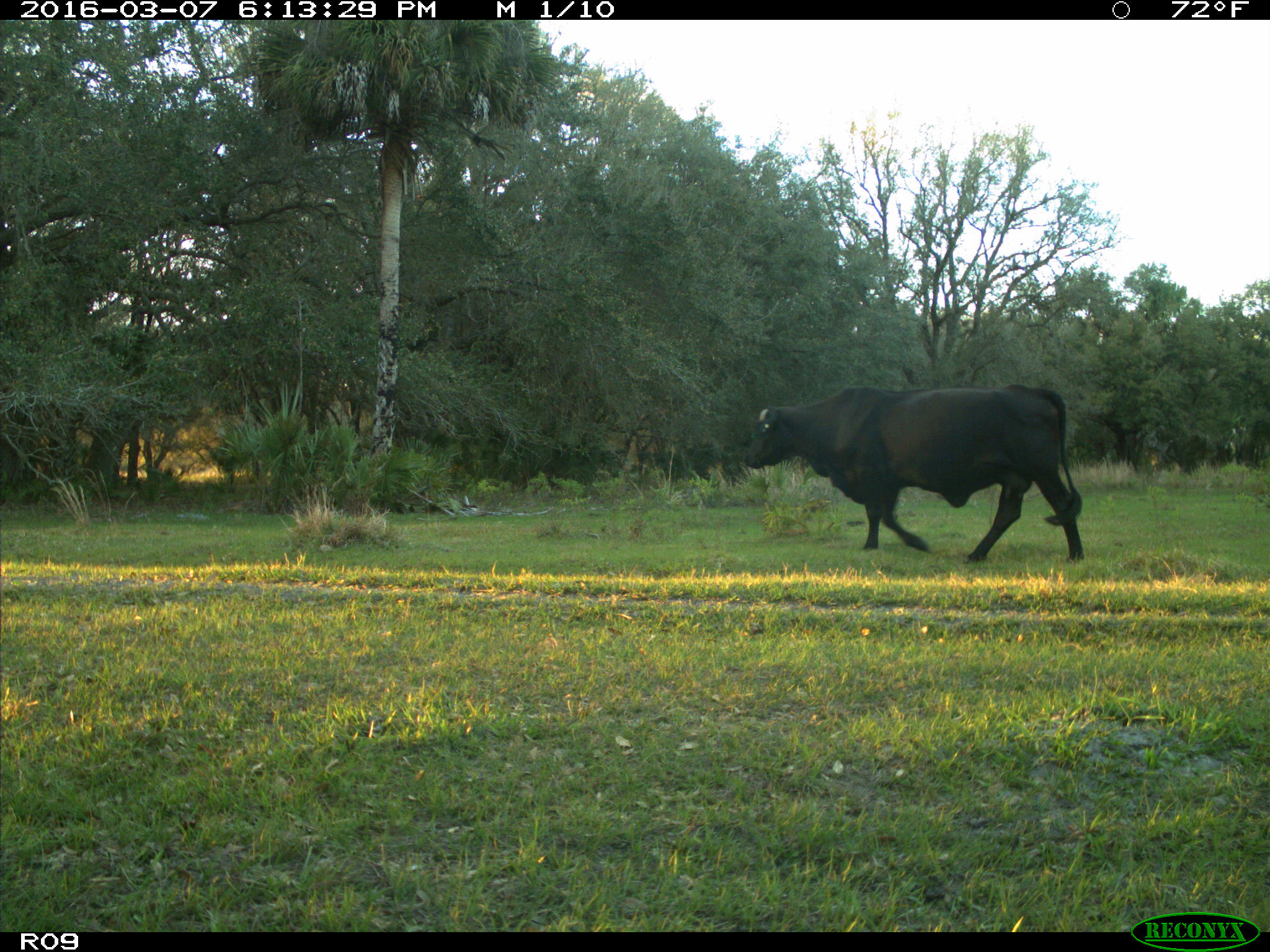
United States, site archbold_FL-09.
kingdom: Animalia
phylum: Chordata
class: Mammalia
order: Artiodactyla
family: Bovidae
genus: Bos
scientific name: Bos taurus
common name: domestic cow